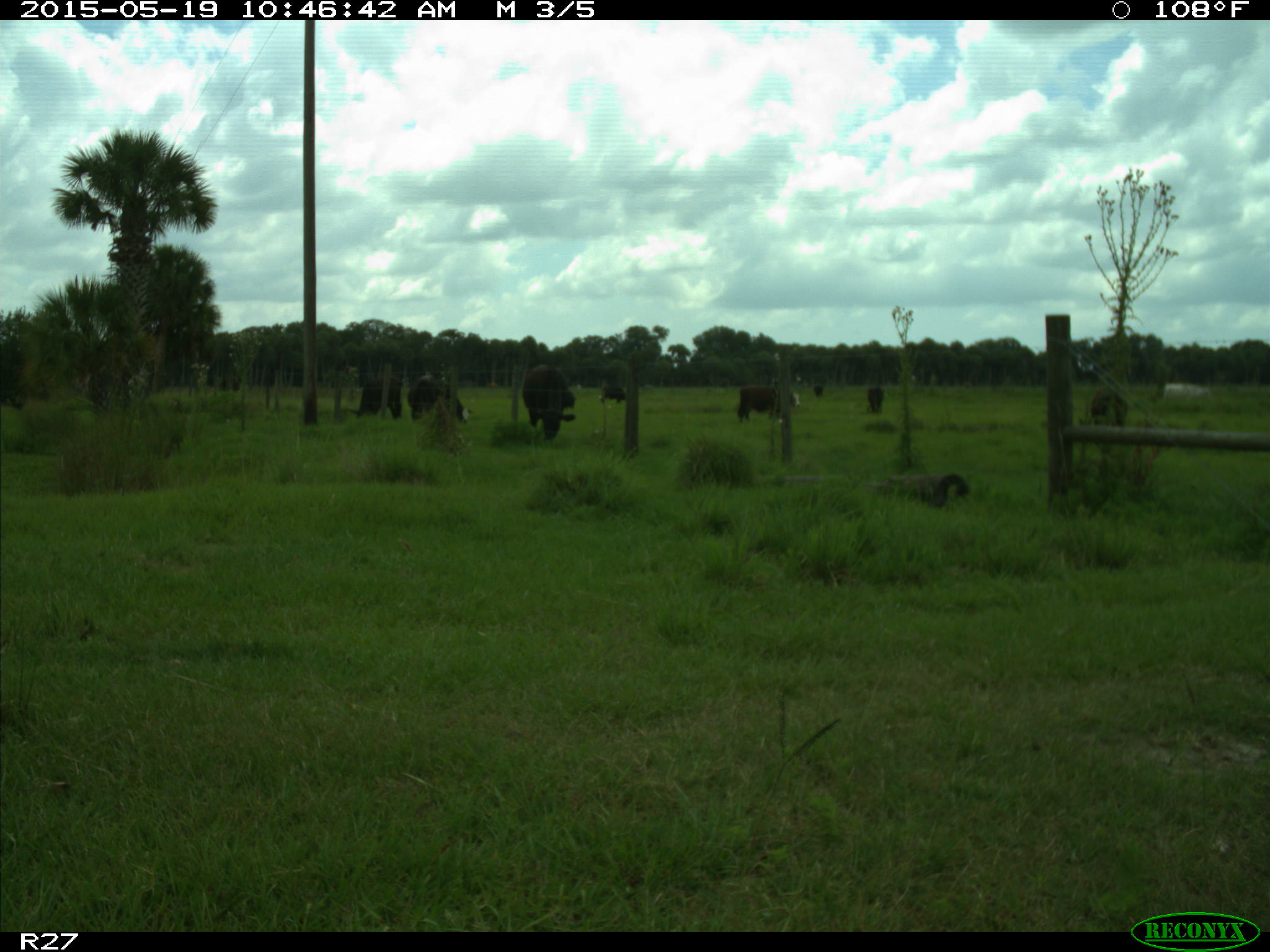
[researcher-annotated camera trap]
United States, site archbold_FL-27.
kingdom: Animalia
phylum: Chordata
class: Mammalia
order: Artiodactyla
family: Bovidae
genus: Bos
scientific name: Bos taurus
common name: domestic cow